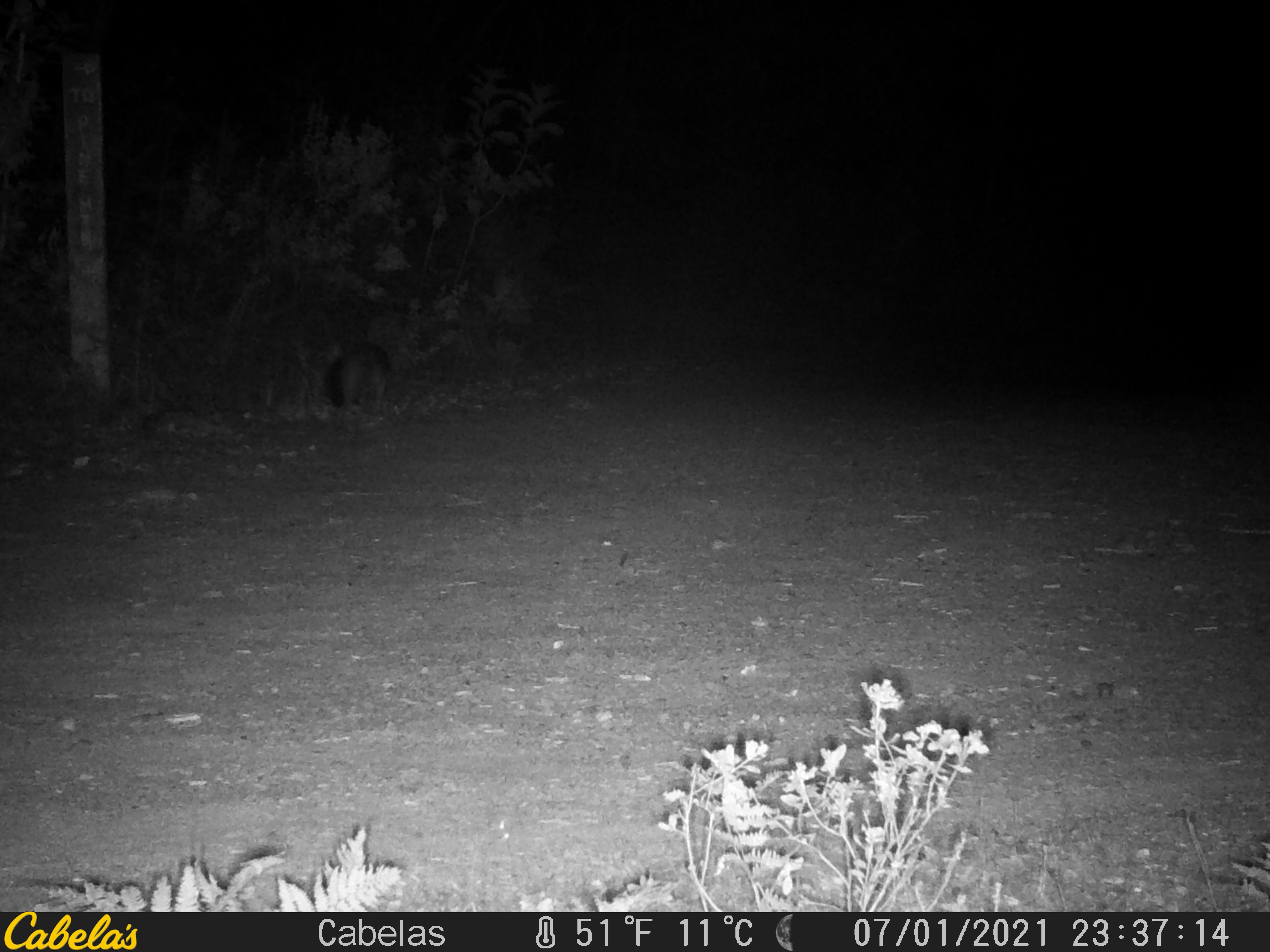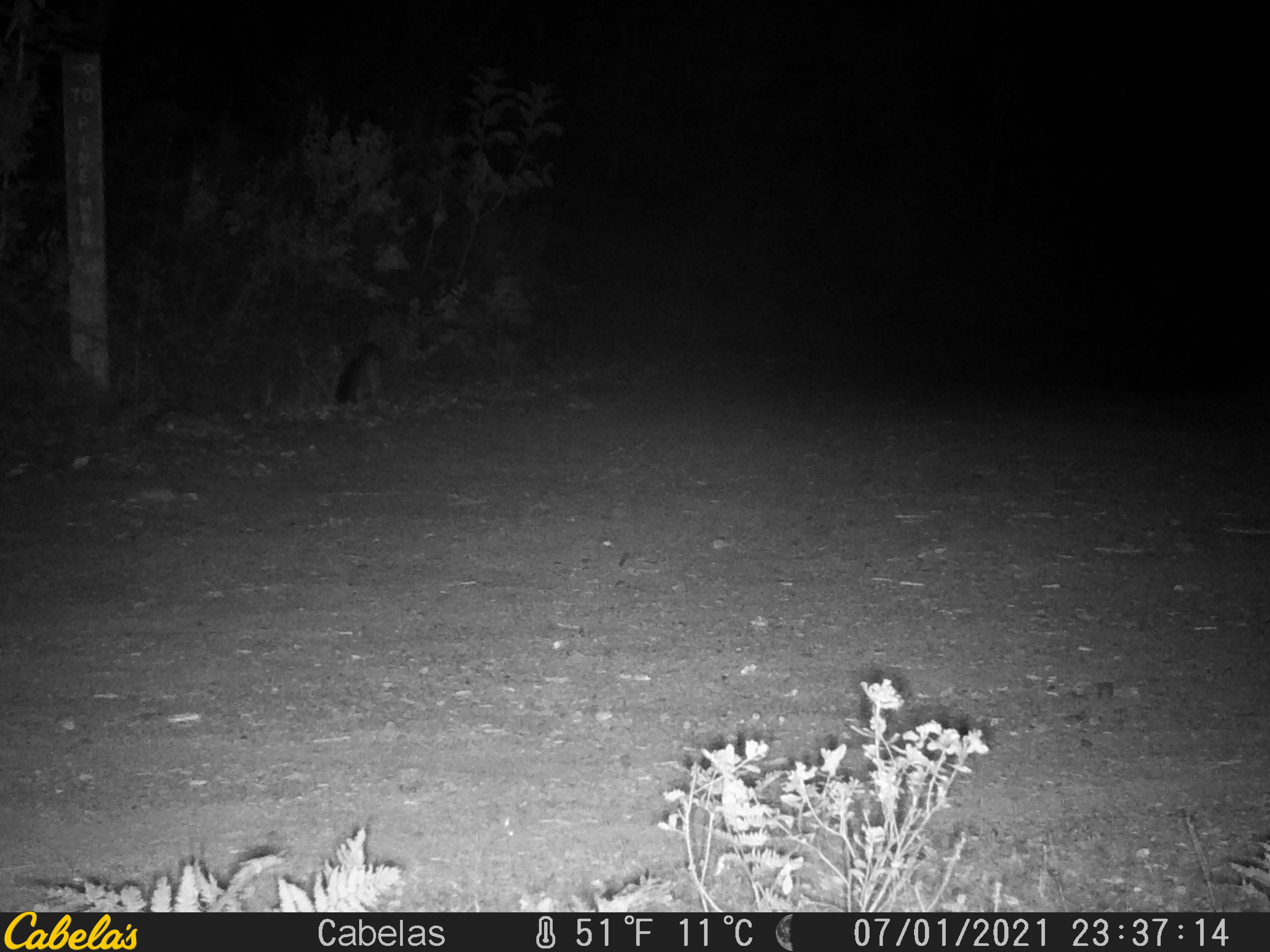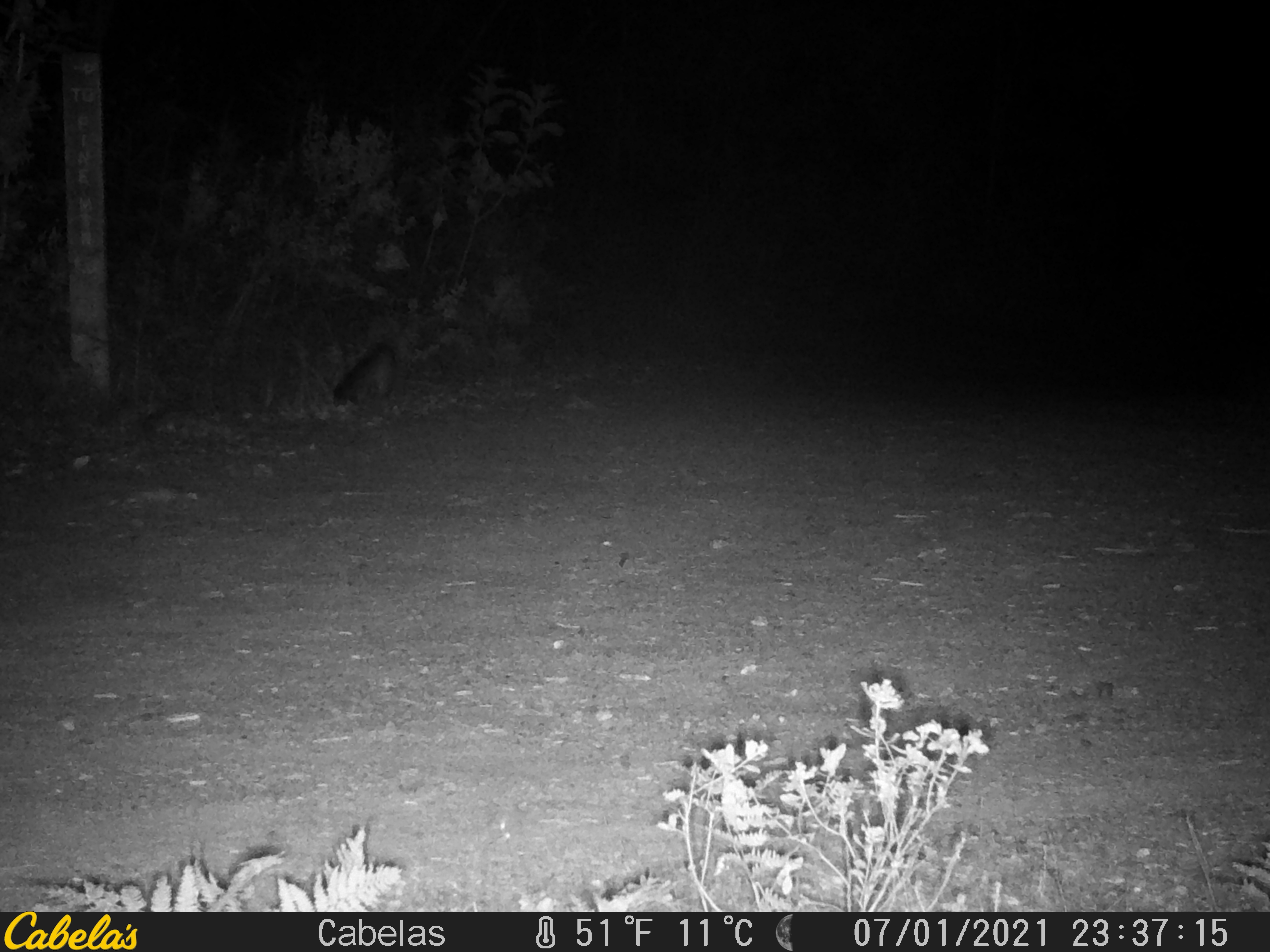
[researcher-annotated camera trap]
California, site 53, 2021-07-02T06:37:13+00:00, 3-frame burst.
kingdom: Animalia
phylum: Chordata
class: Mammalia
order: Carnivora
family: Canidae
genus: Urocyon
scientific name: Urocyon cinereoargenteus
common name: gray fox